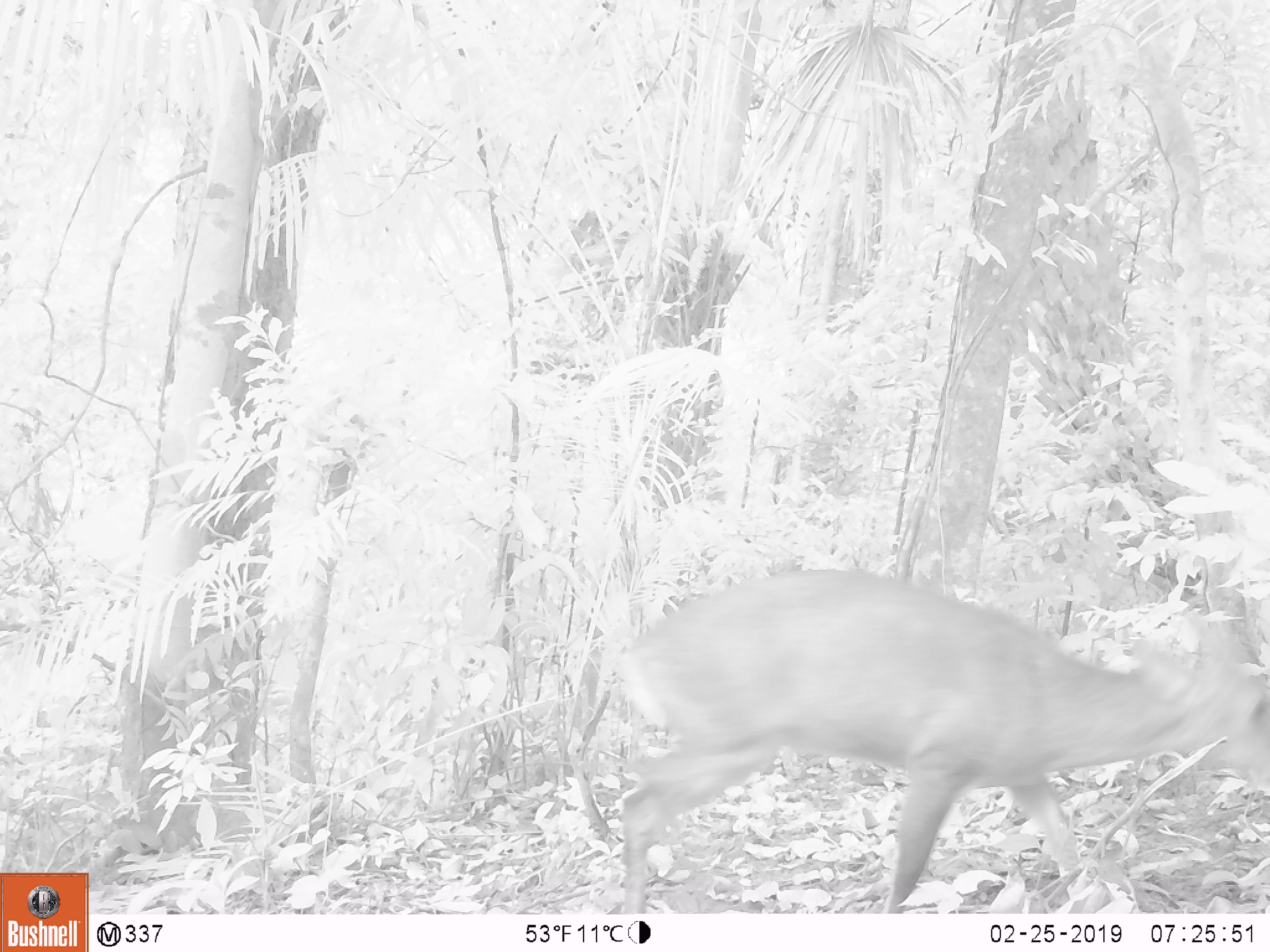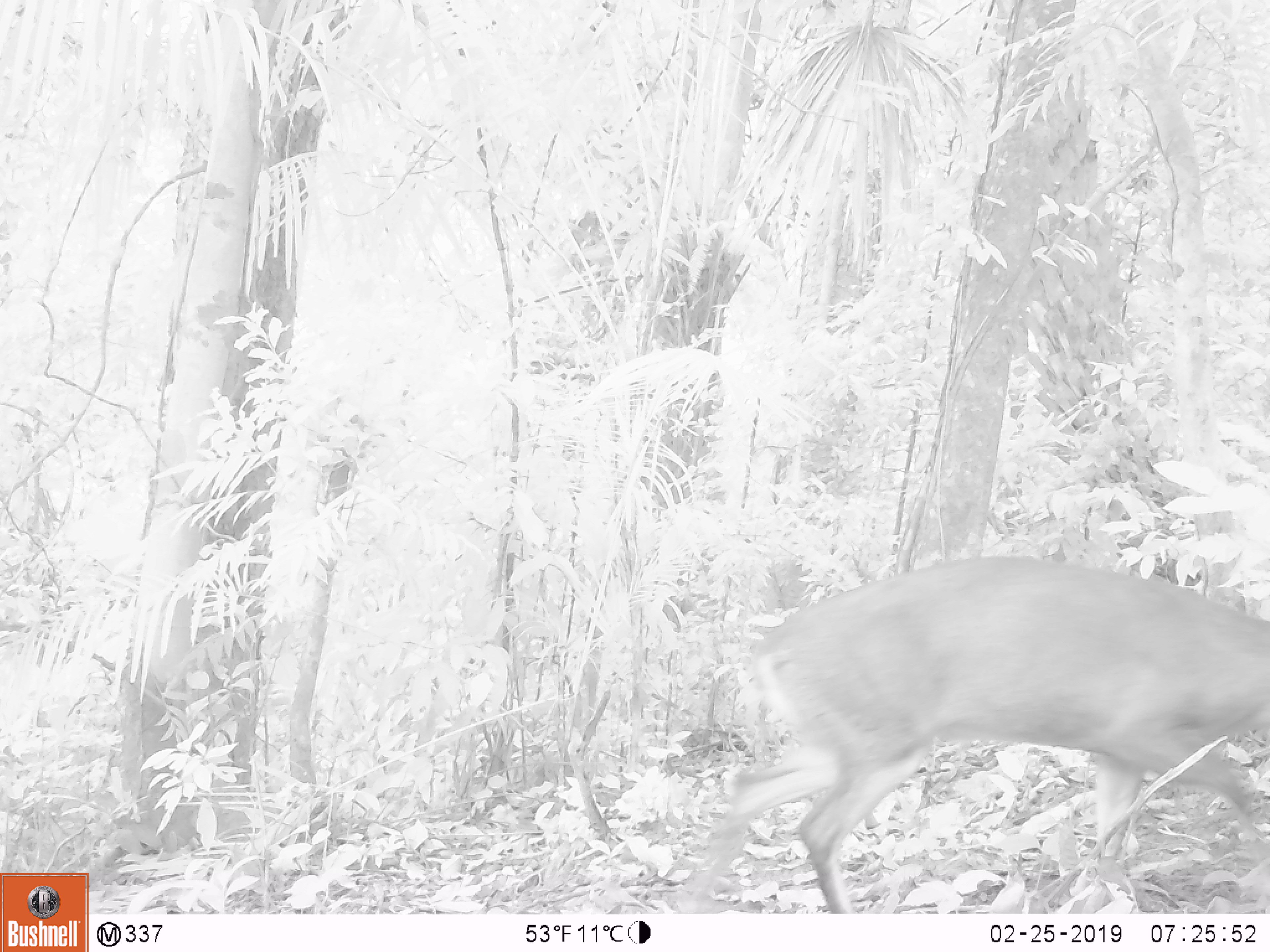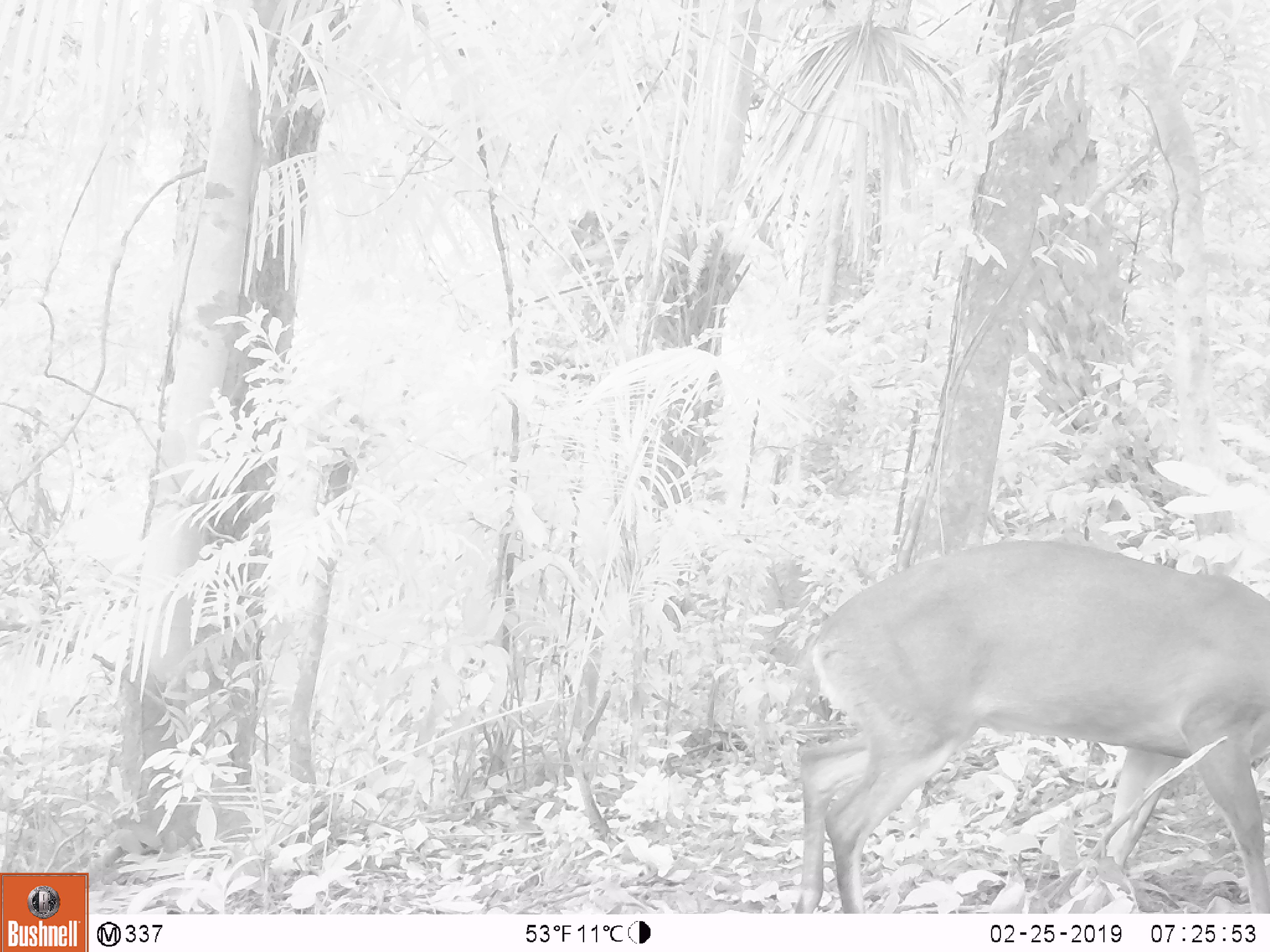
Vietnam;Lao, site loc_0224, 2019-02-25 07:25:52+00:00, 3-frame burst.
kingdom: Animalia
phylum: Chordata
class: Mammalia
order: Artiodactyla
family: Cervidae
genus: Muntiacus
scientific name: Muntiacus vuquangensis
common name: large-antlered muntjac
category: large antlered muntjac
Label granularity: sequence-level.